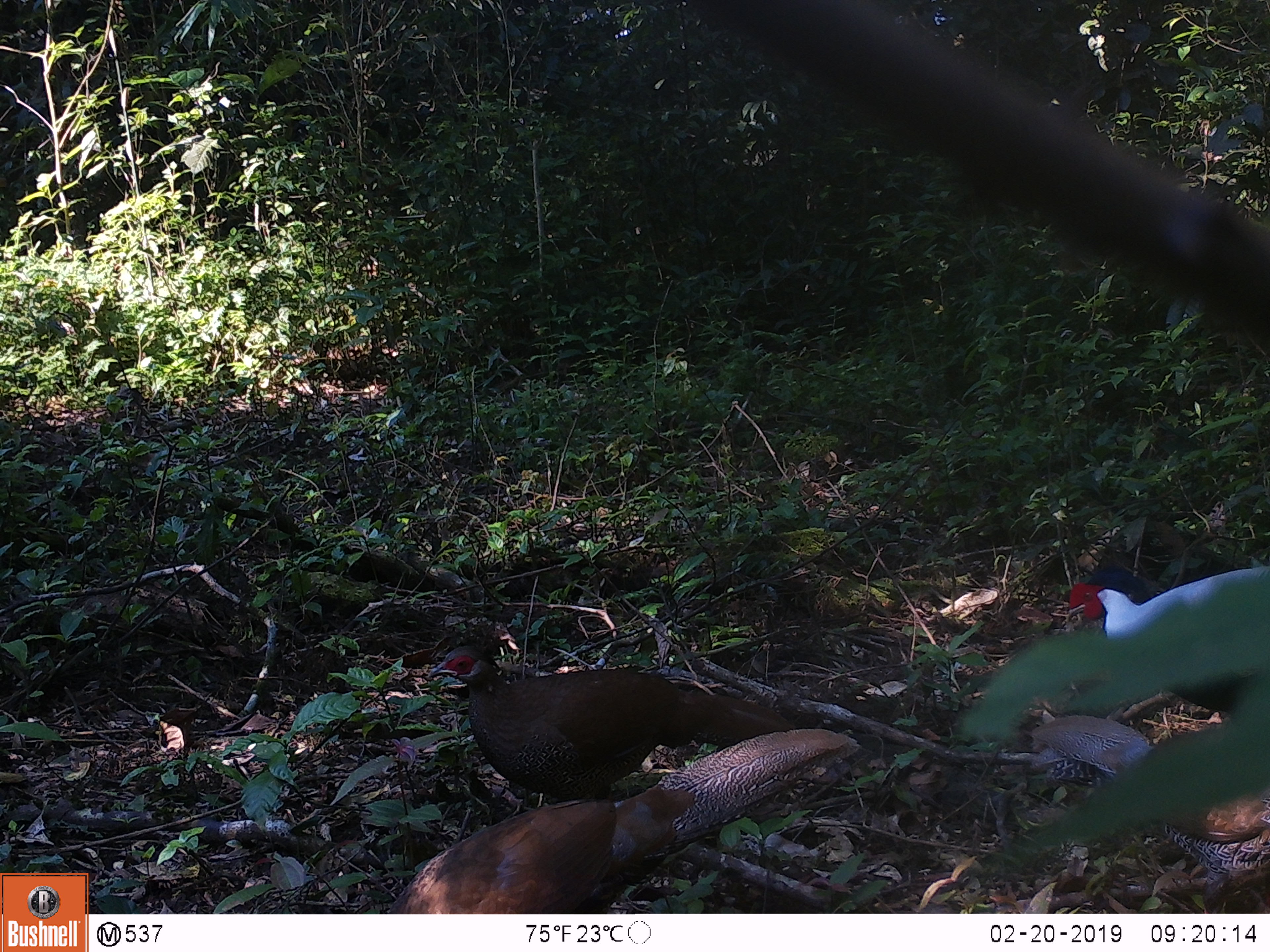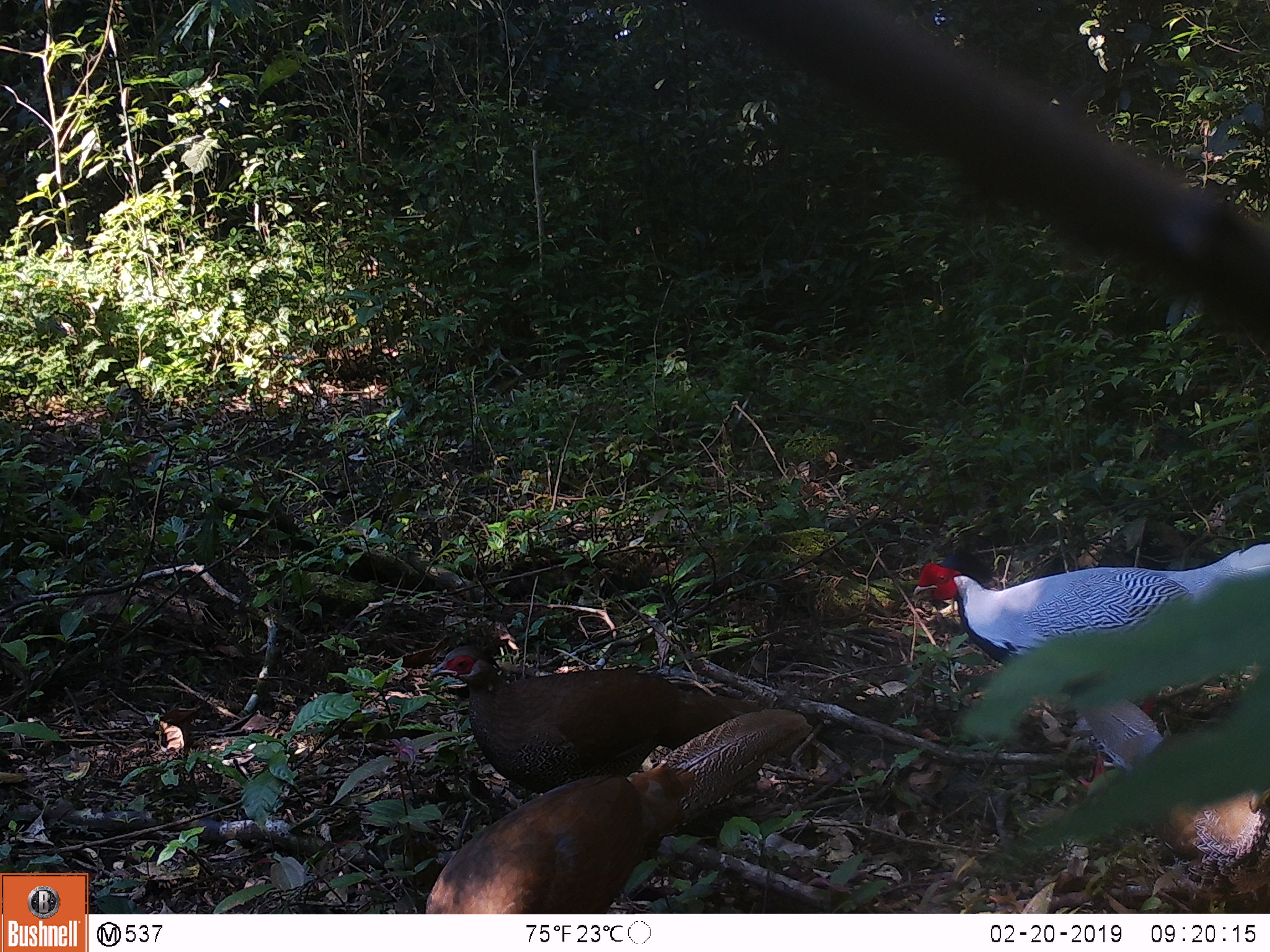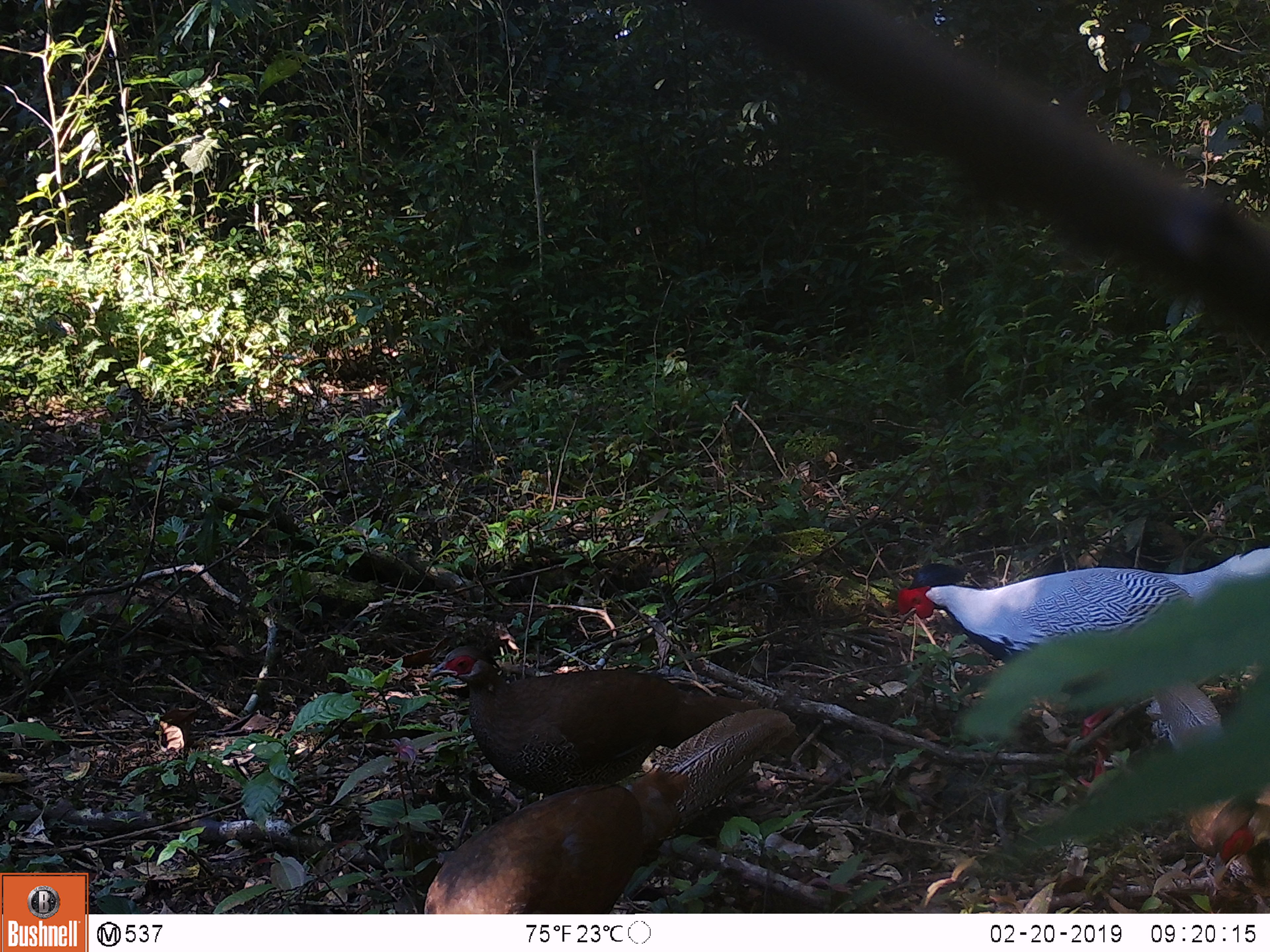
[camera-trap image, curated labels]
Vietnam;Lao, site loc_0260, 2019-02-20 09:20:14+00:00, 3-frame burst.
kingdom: Animalia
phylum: Chordata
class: Aves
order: Galliformes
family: Phasianidae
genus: Lophura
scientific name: Lophura nycthemera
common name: silver pheasant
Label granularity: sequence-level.